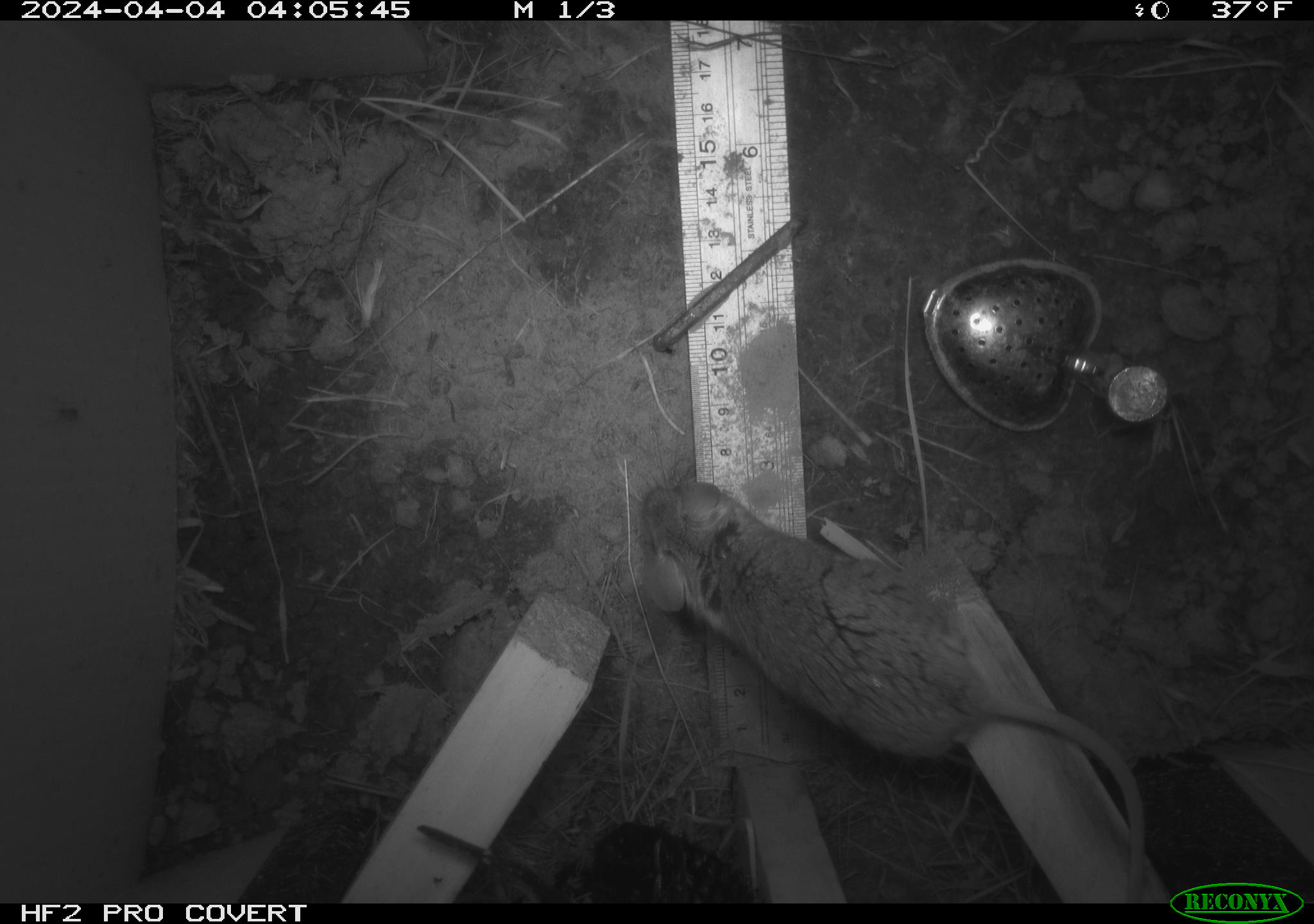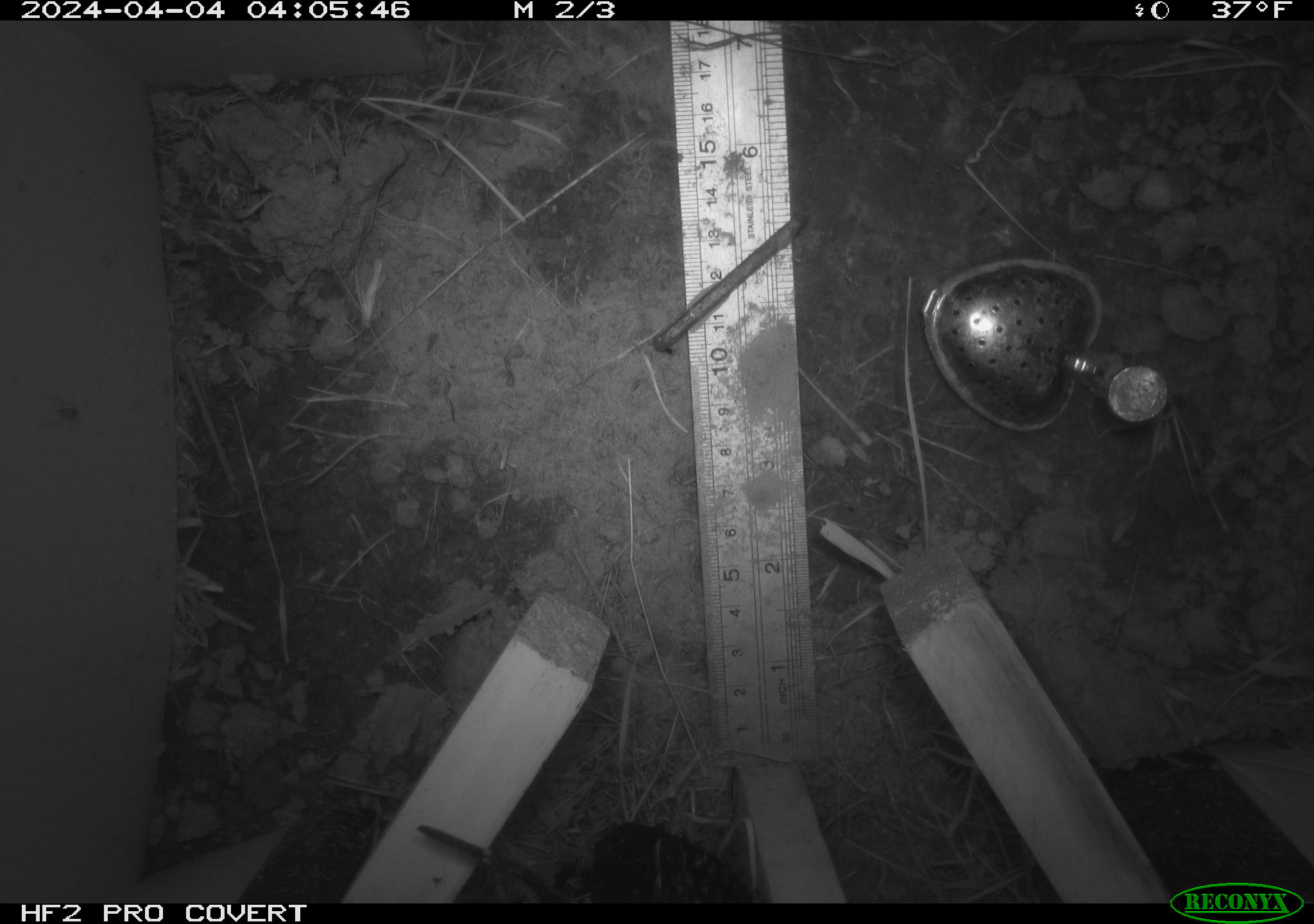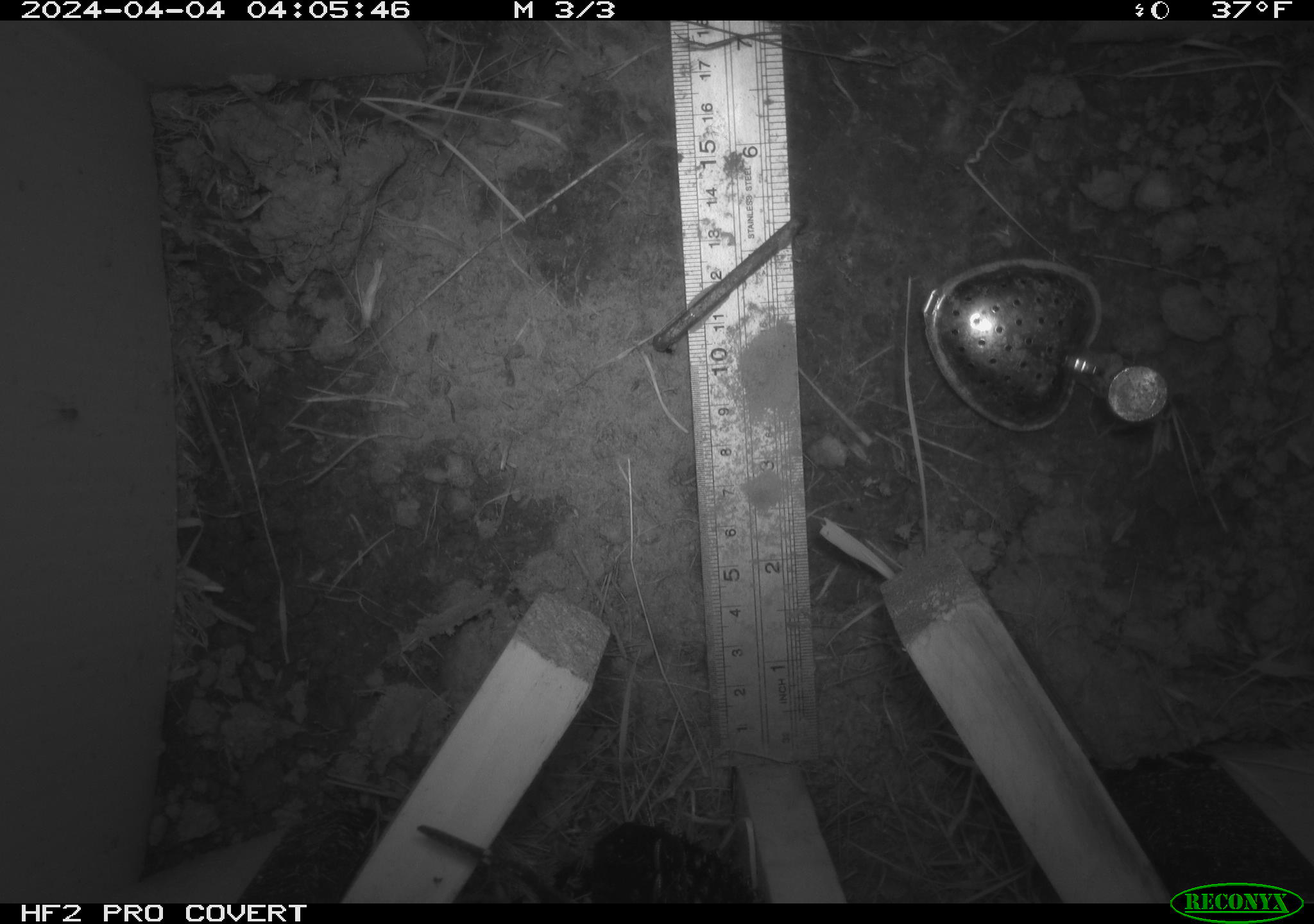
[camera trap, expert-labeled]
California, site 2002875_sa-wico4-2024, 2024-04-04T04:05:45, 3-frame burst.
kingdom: Animalia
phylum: Chordata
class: Mammalia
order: Rodentia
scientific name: Rodentia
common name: rodent